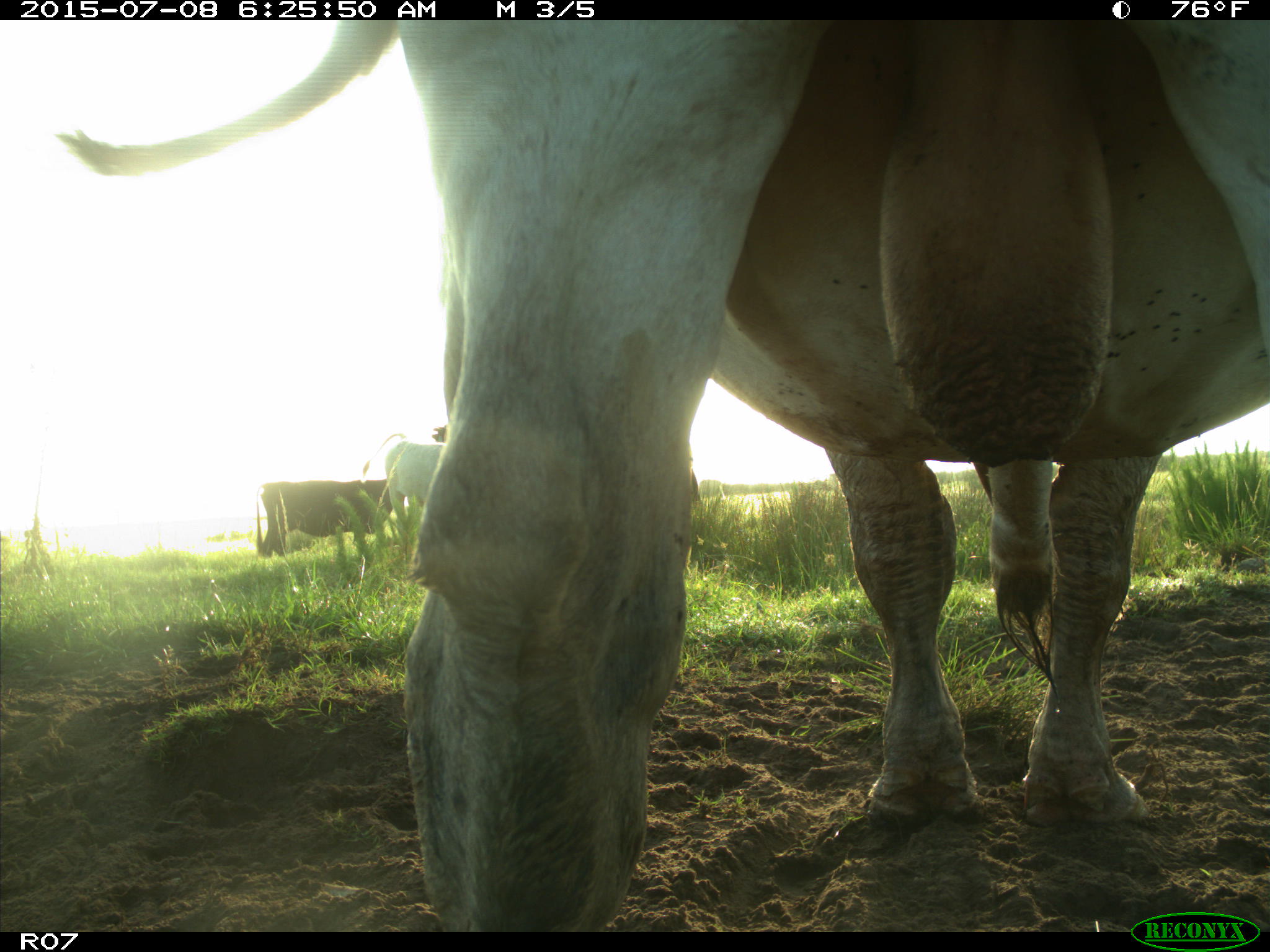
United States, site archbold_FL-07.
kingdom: Animalia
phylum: Chordata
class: Mammalia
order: Artiodactyla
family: Bovidae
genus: Bos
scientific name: Bos taurus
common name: domestic cow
Bos taurus (domestic cow).